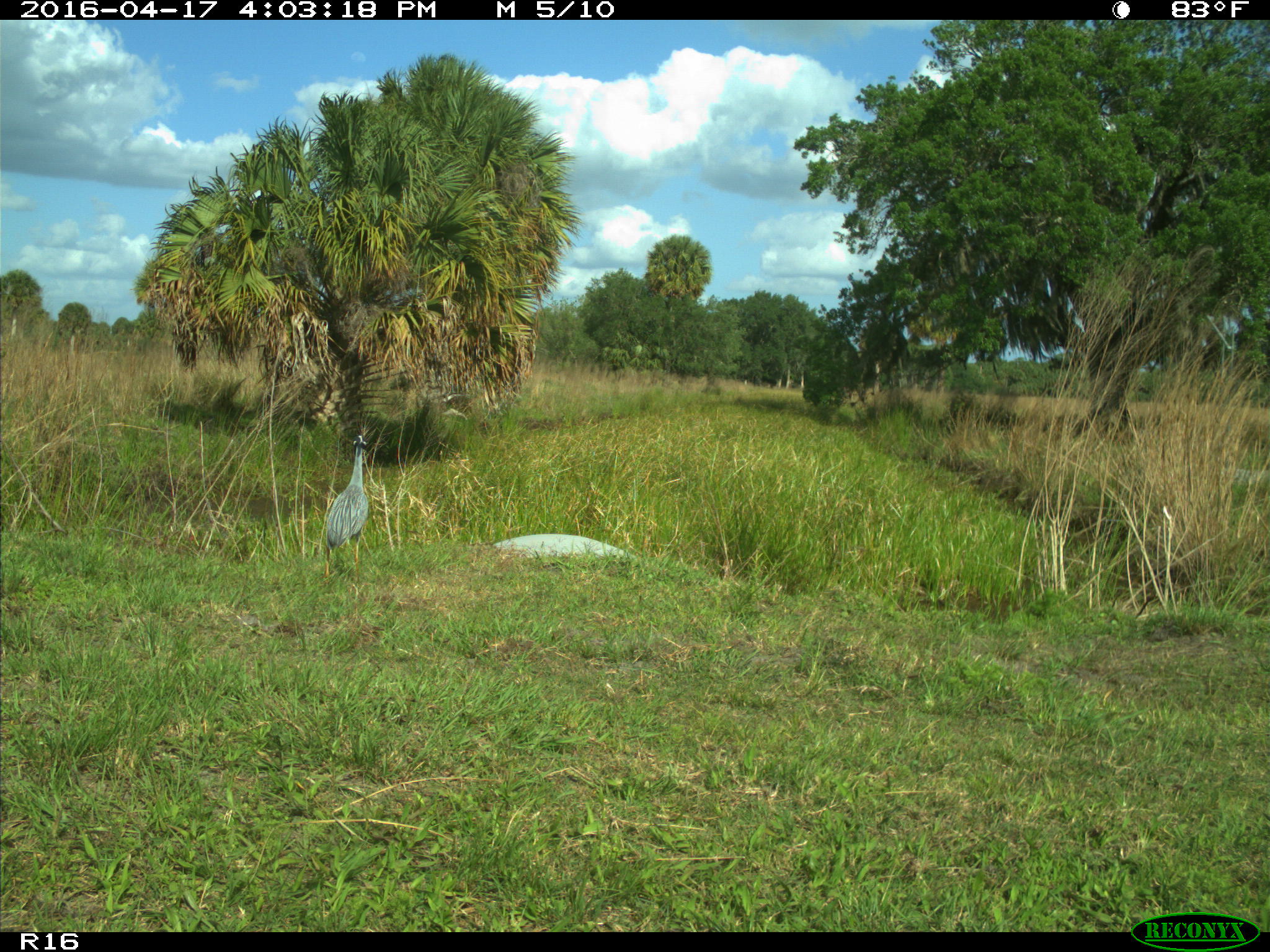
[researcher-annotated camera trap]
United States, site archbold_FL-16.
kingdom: Animalia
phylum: Chordata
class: Aves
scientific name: Aves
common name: birds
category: unidentified bird